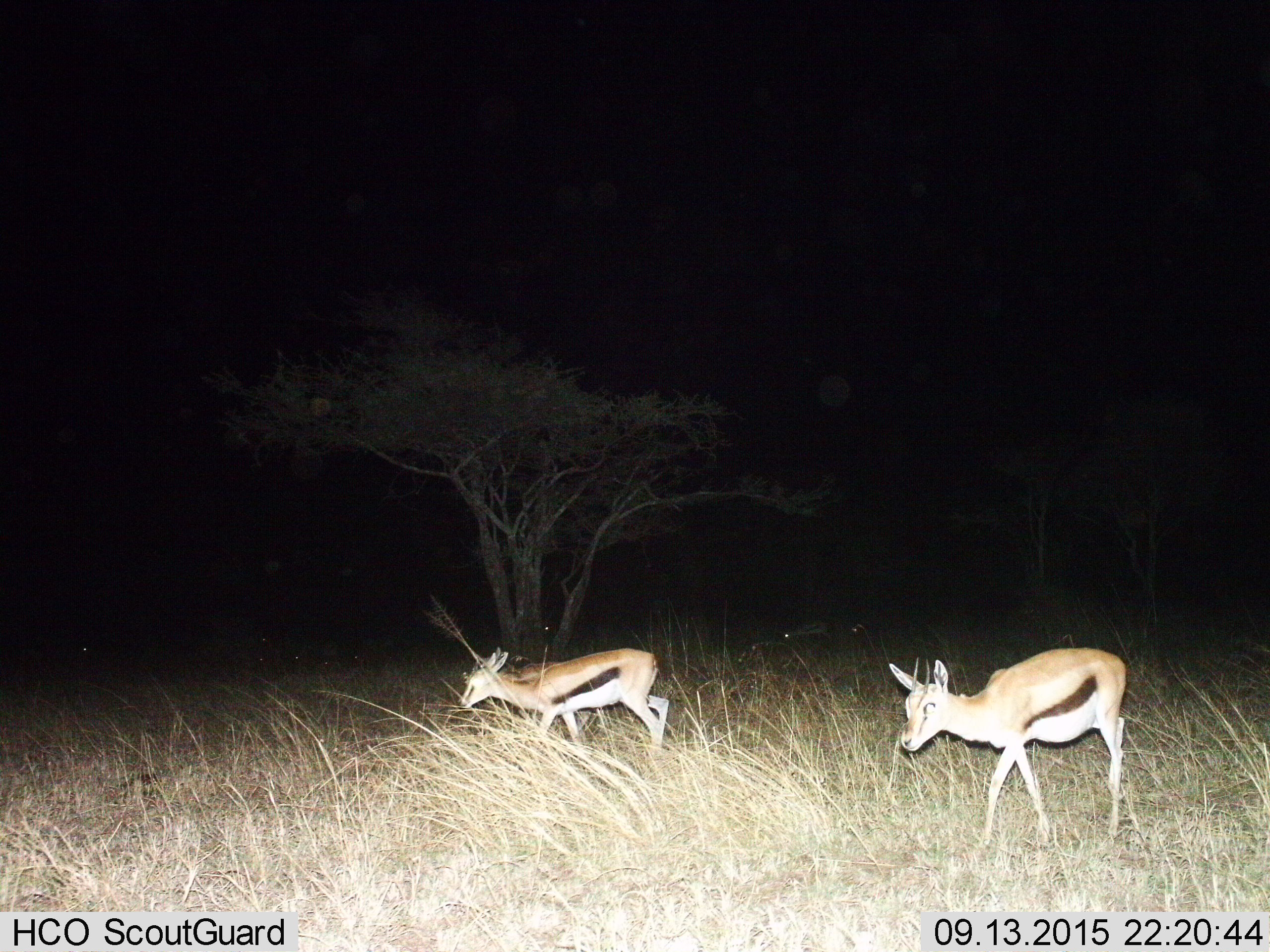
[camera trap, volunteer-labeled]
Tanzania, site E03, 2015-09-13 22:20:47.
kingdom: Animalia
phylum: Chordata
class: Mammalia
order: Artiodactyla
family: Bovidae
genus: Eudorcas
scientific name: Eudorcas thomsonii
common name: thomson's gazelle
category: gazellethomsons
Gazellethomsons (thomson's gazelle) (Eudorcas thomsonii), count 2. Behavior (volunteer vote fractions): standing 56%, resting 0%, moving 75%, interacting 0%. Young present (vote fraction): 0%. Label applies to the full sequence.